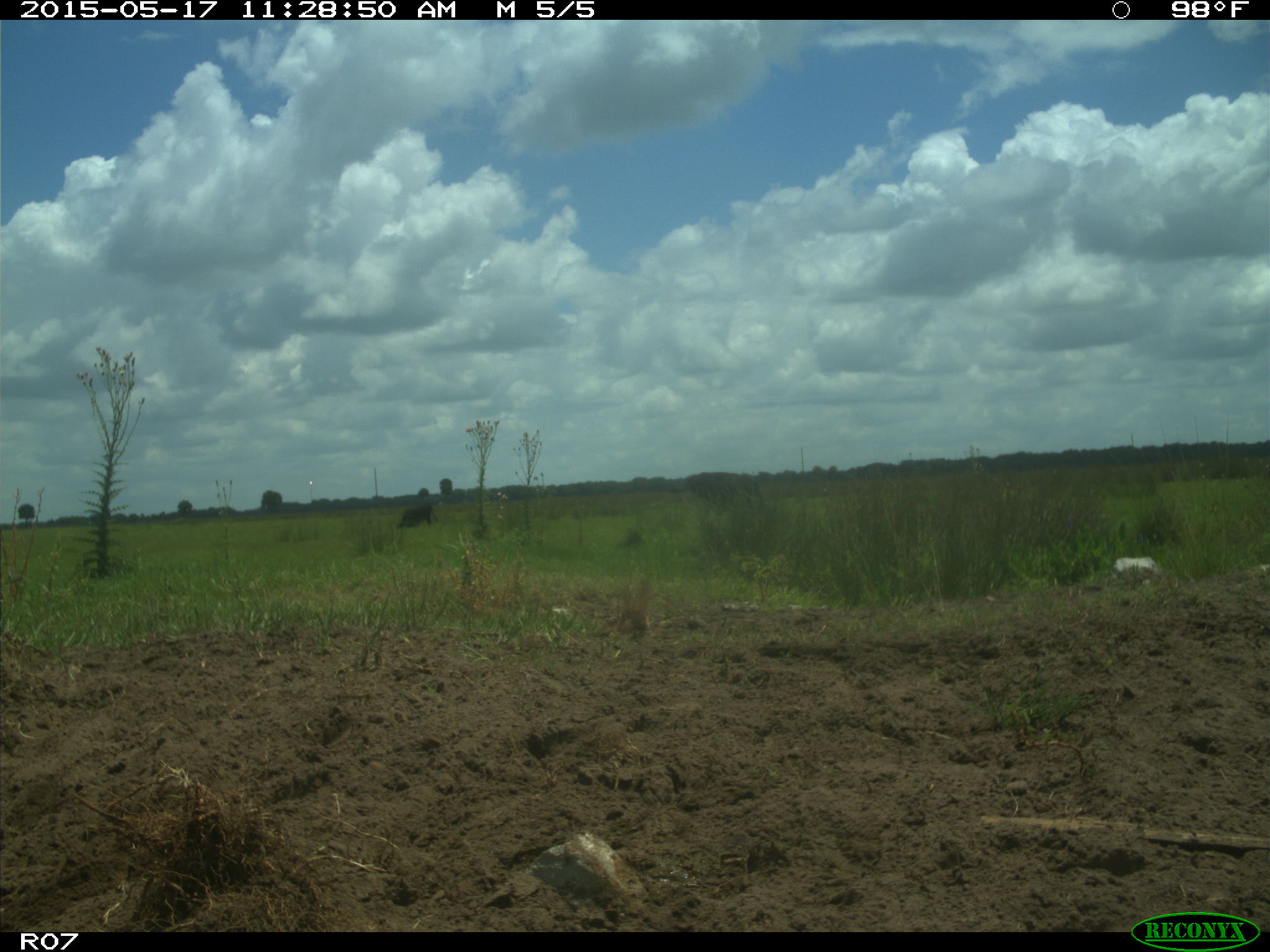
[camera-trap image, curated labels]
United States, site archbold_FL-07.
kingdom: Animalia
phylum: Chordata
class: Mammalia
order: Artiodactyla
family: Bovidae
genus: Bos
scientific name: Bos taurus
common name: domestic cow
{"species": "Bos taurus (domestic cow)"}